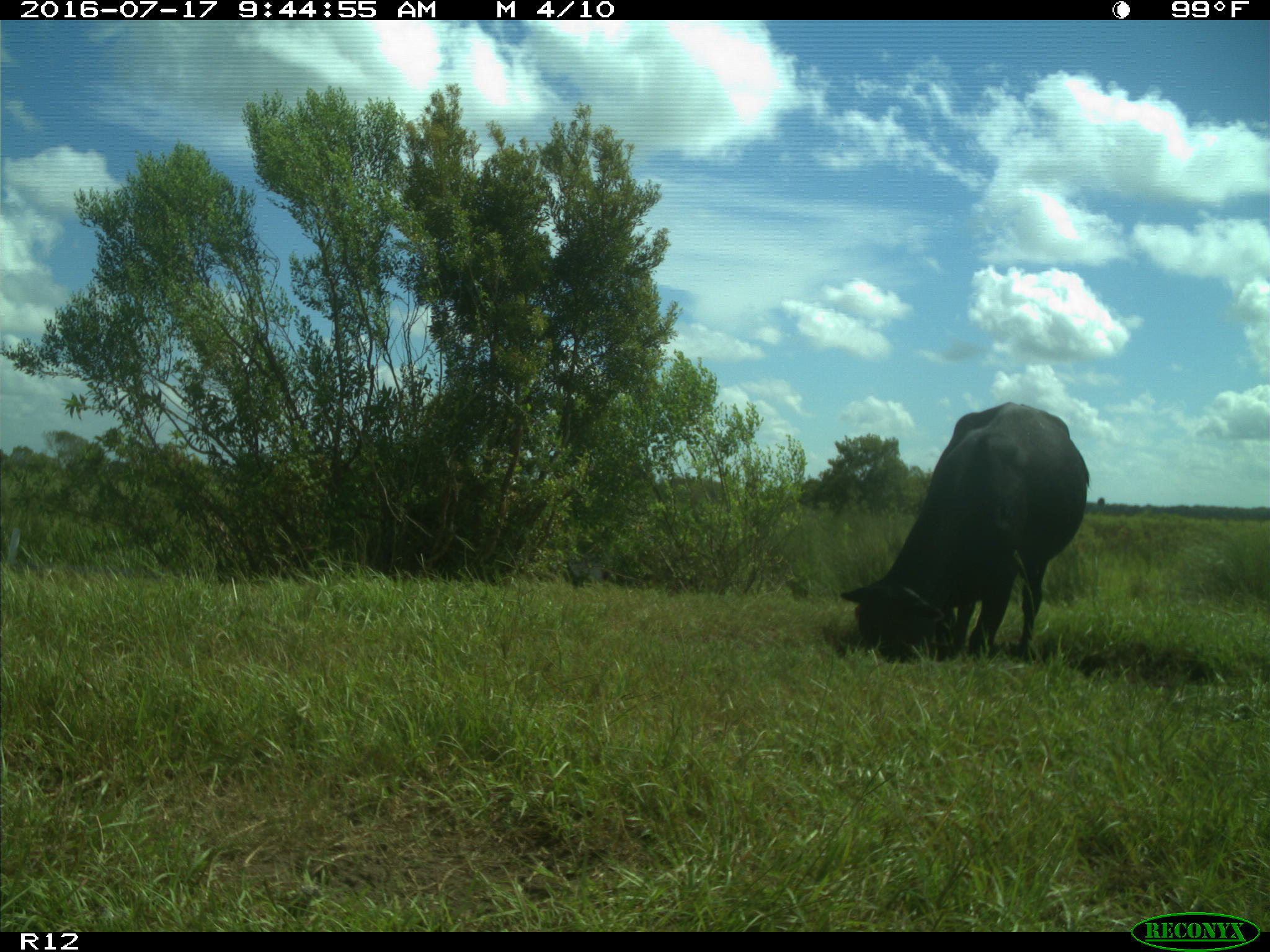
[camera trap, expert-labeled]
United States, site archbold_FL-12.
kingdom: Animalia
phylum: Chordata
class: Mammalia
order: Artiodactyla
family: Bovidae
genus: Bos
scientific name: Bos taurus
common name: domestic cow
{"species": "Bos taurus (domestic cow)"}